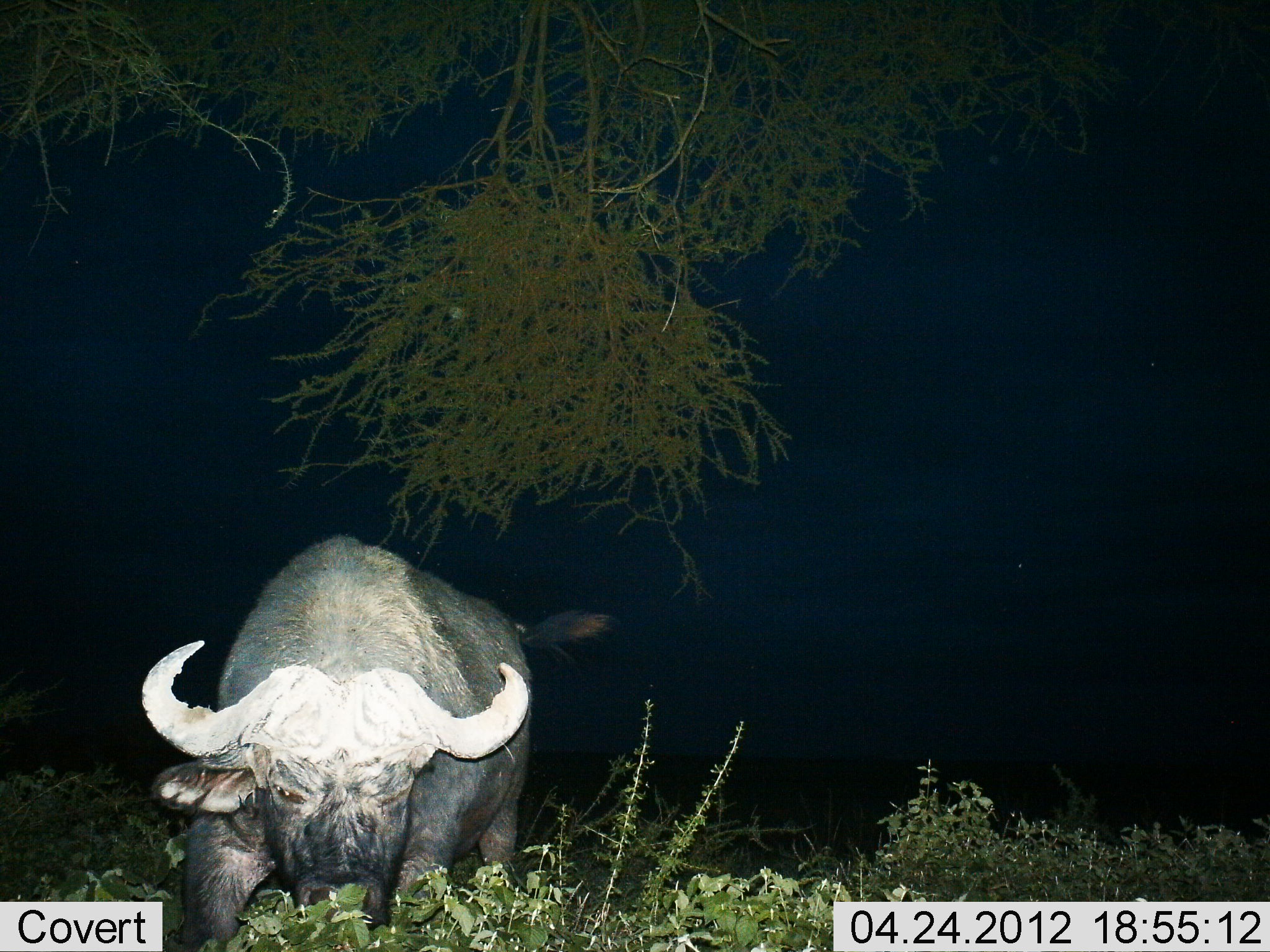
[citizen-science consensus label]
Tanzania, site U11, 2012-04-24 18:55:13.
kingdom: Animalia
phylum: Chordata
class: Mammalia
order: Artiodactyla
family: Bovidae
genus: Syncerus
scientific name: Syncerus caffer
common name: cape buffalo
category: buffalo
Buffalo (cape buffalo) (Syncerus caffer), count 1. Behavior (volunteer vote fractions): standing 53%, resting 0%, moving 41%, interacting 0%. Young present (vote fraction): 0%. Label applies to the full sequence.